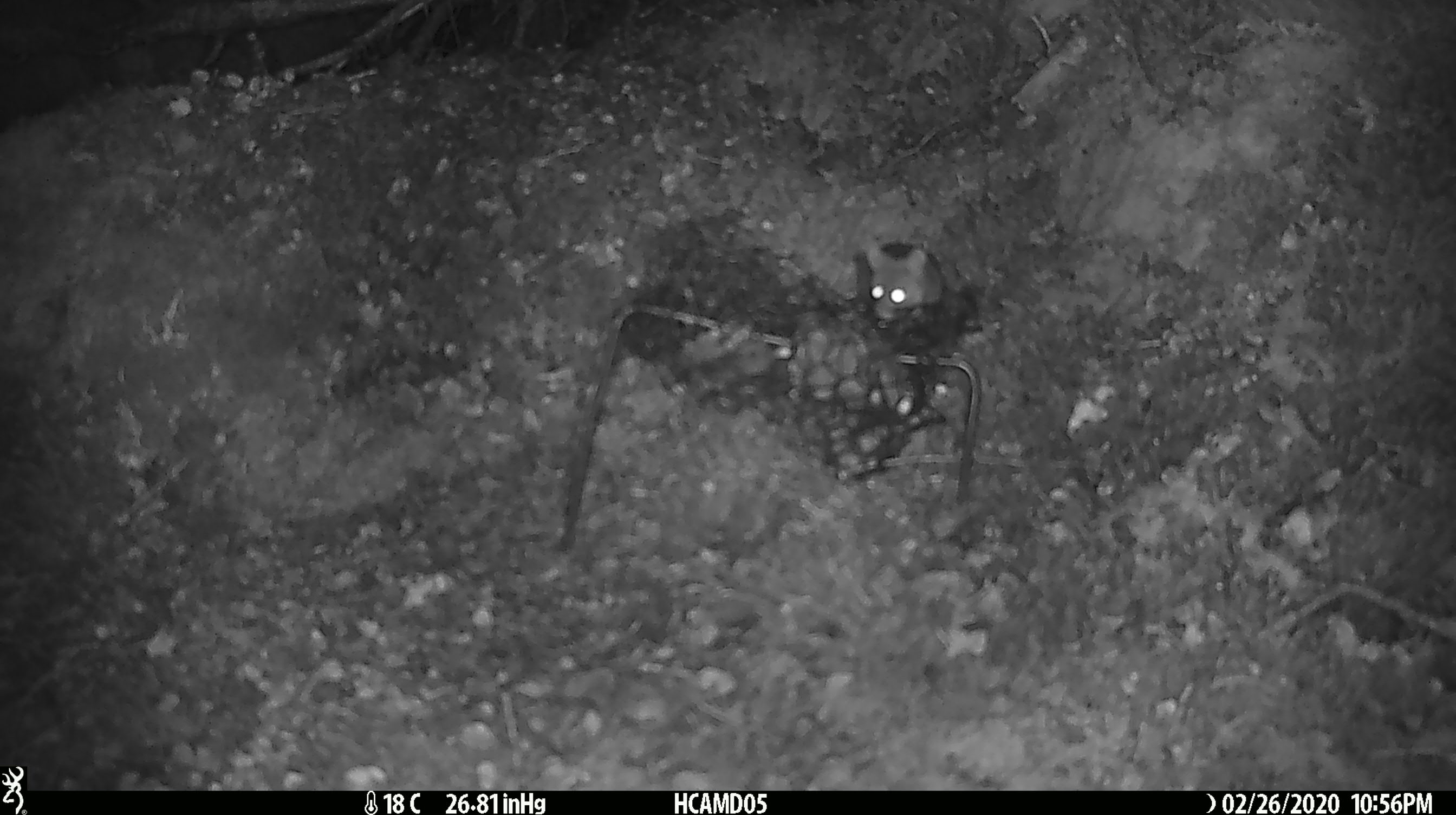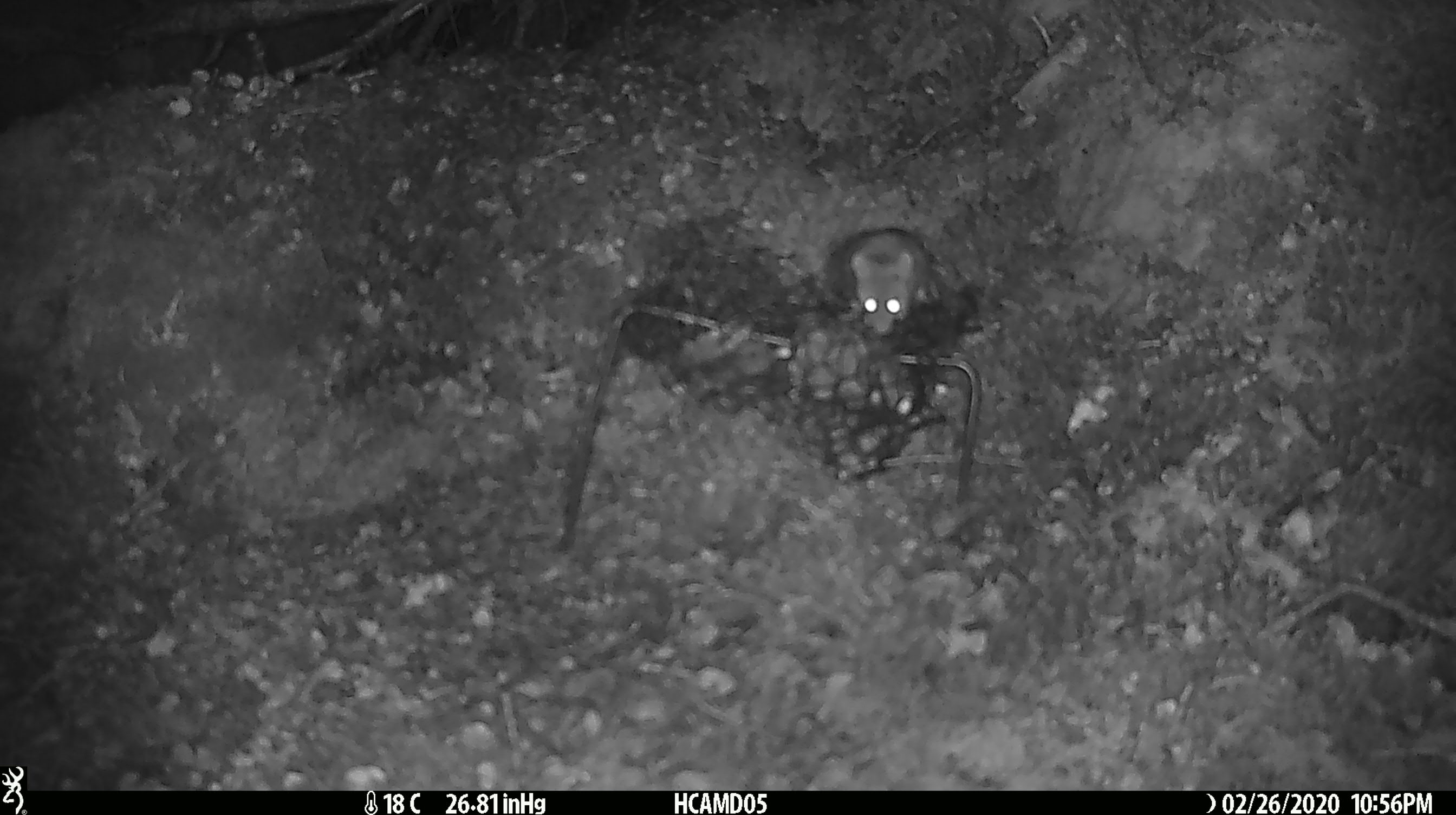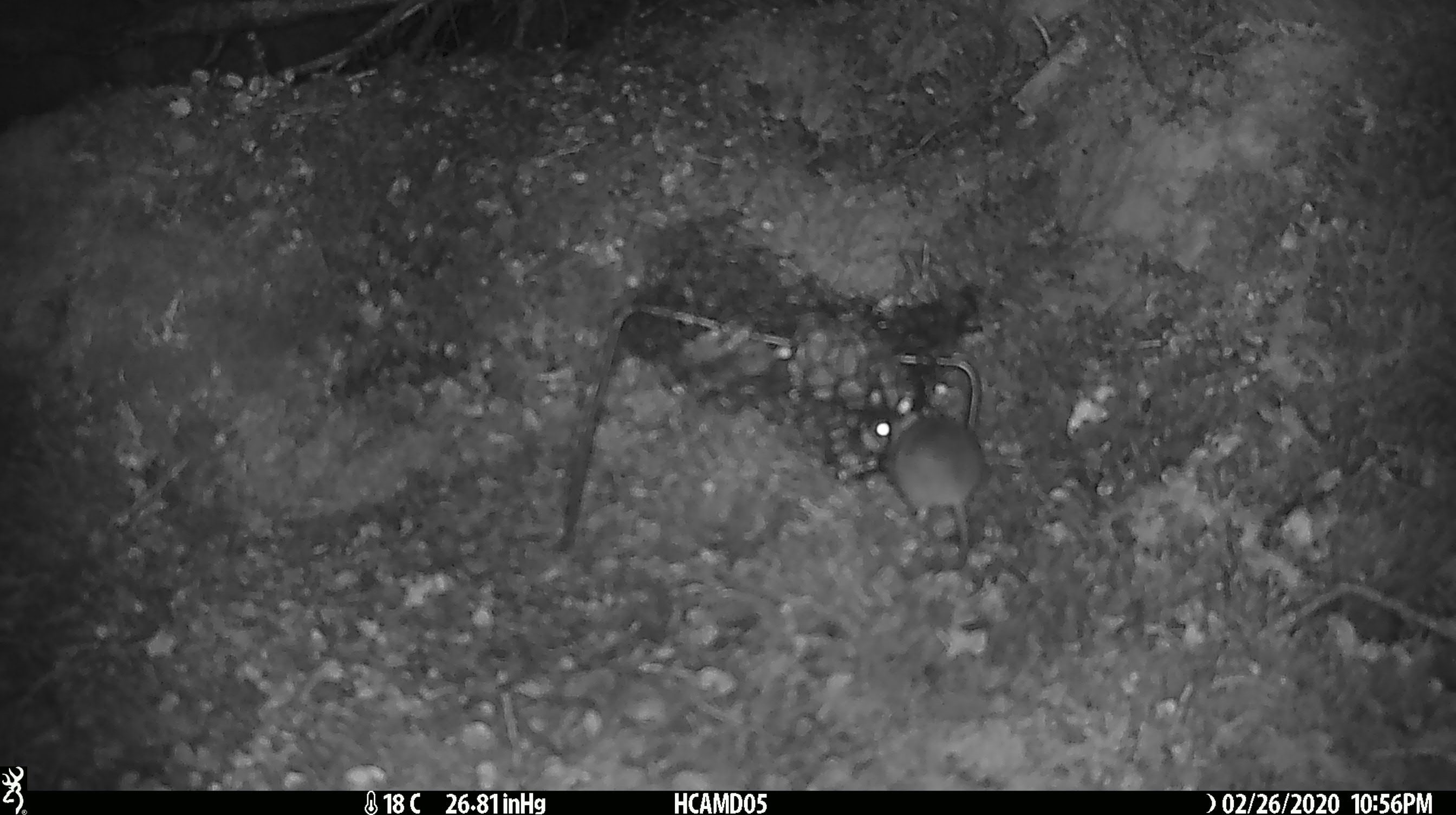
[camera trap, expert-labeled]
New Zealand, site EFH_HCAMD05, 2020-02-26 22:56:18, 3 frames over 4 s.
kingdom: Animalia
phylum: Chordata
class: Mammalia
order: Rodentia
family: Muridae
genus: Mus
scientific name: Mus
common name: mouse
Mouse (Mus).